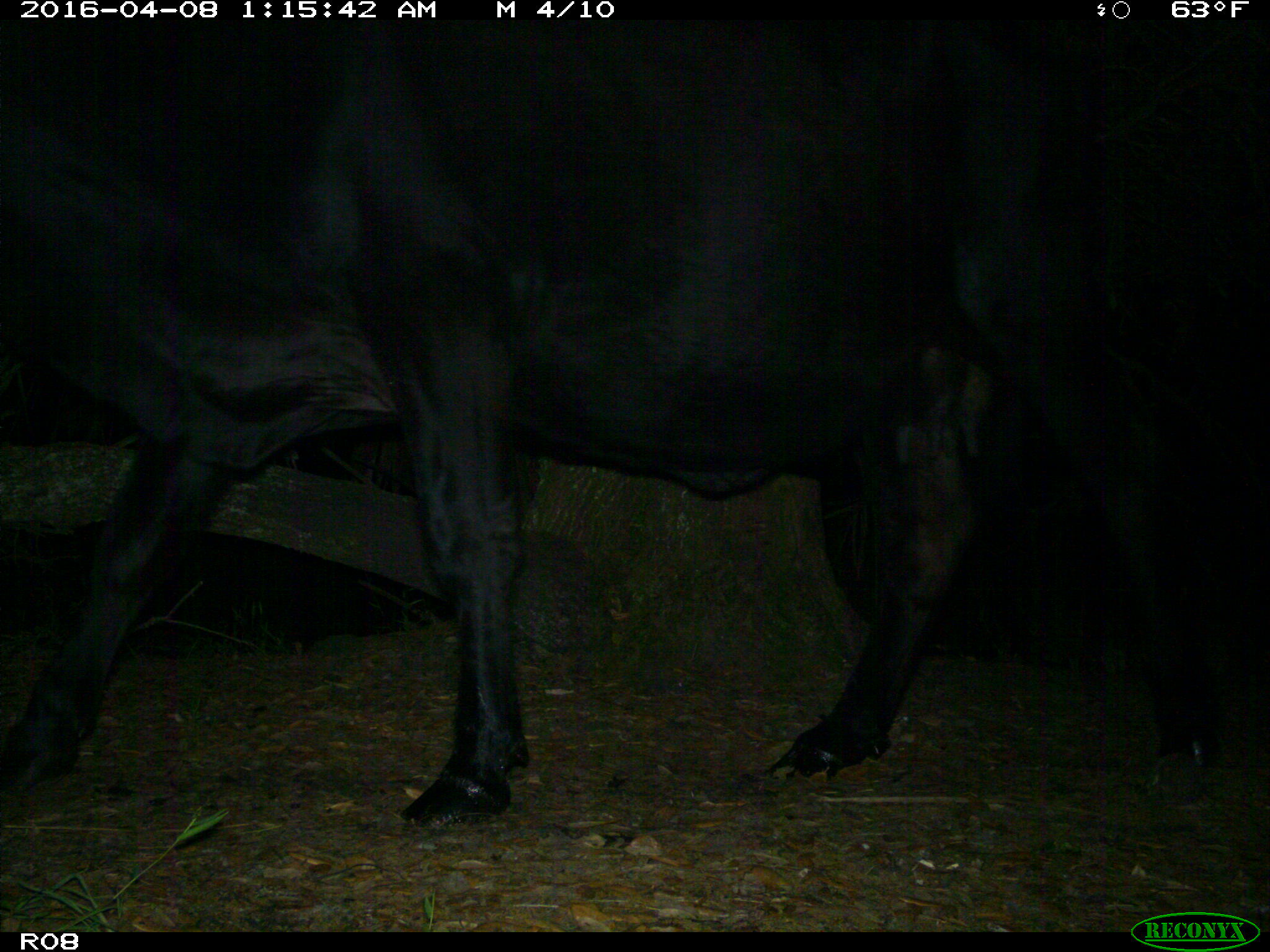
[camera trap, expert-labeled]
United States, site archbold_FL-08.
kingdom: Animalia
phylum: Chordata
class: Mammalia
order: Artiodactyla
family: Bovidae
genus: Bos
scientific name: Bos taurus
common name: domestic cow